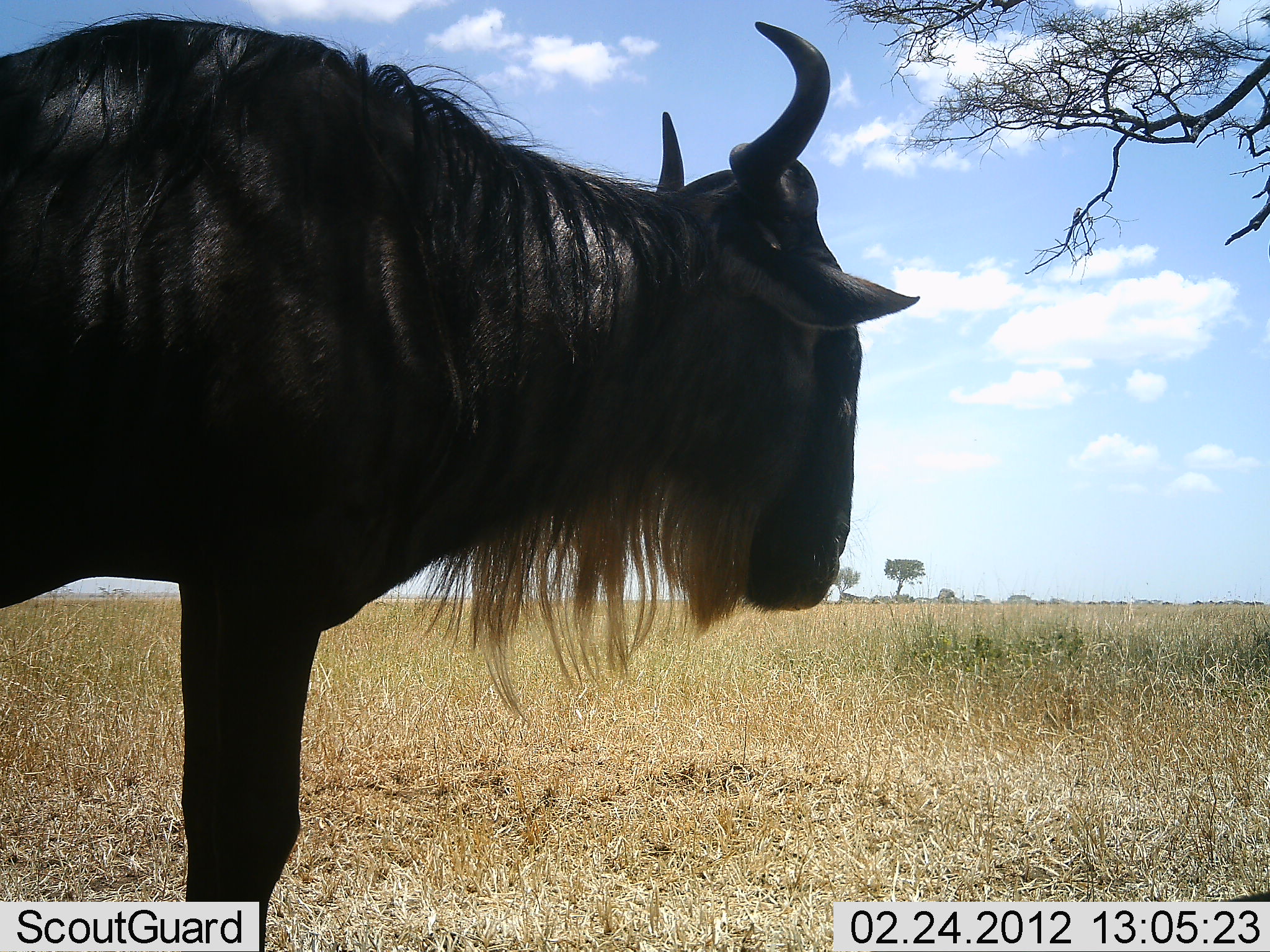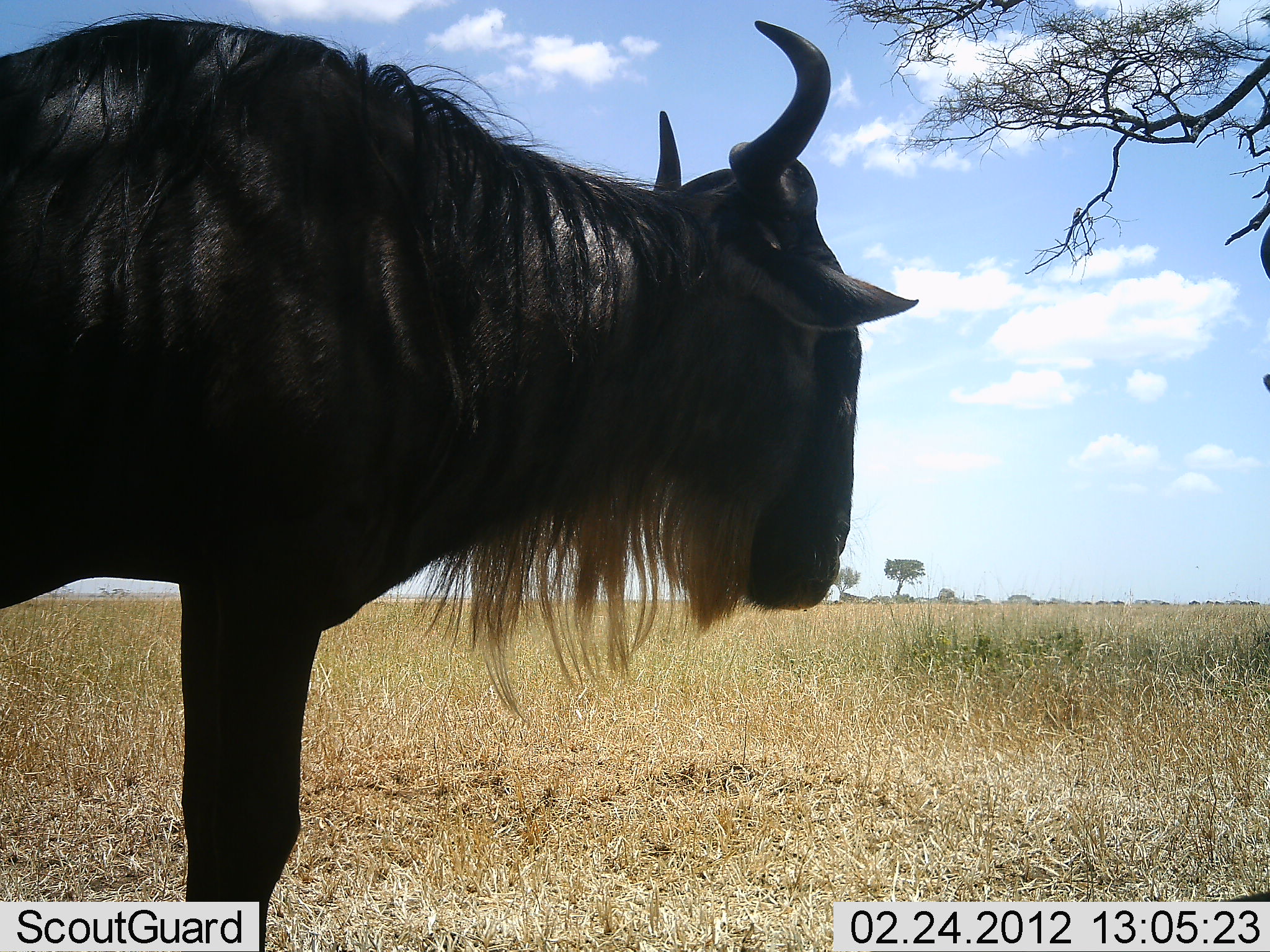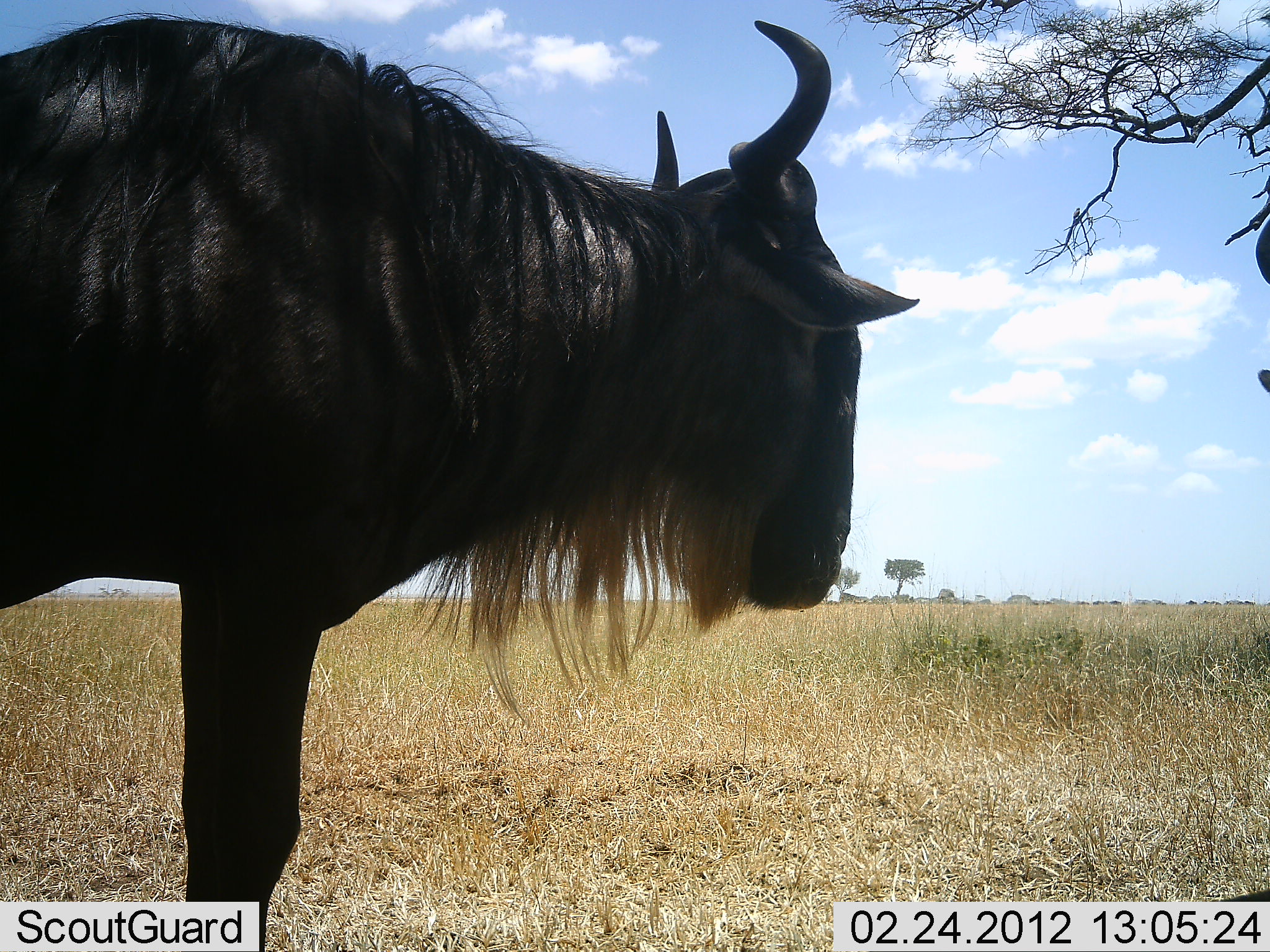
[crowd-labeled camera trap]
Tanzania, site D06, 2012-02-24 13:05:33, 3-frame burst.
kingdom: Animalia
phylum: Chordata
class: Mammalia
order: Artiodactyla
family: Bovidae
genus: Connochaetes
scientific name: Connochaetes taurinus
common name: blue wildebeest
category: wildebeest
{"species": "wildebeest (blue wildebeest) (Connochaetes taurinus)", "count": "2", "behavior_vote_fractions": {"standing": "100%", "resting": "5%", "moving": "11%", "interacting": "0%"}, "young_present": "0%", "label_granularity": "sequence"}